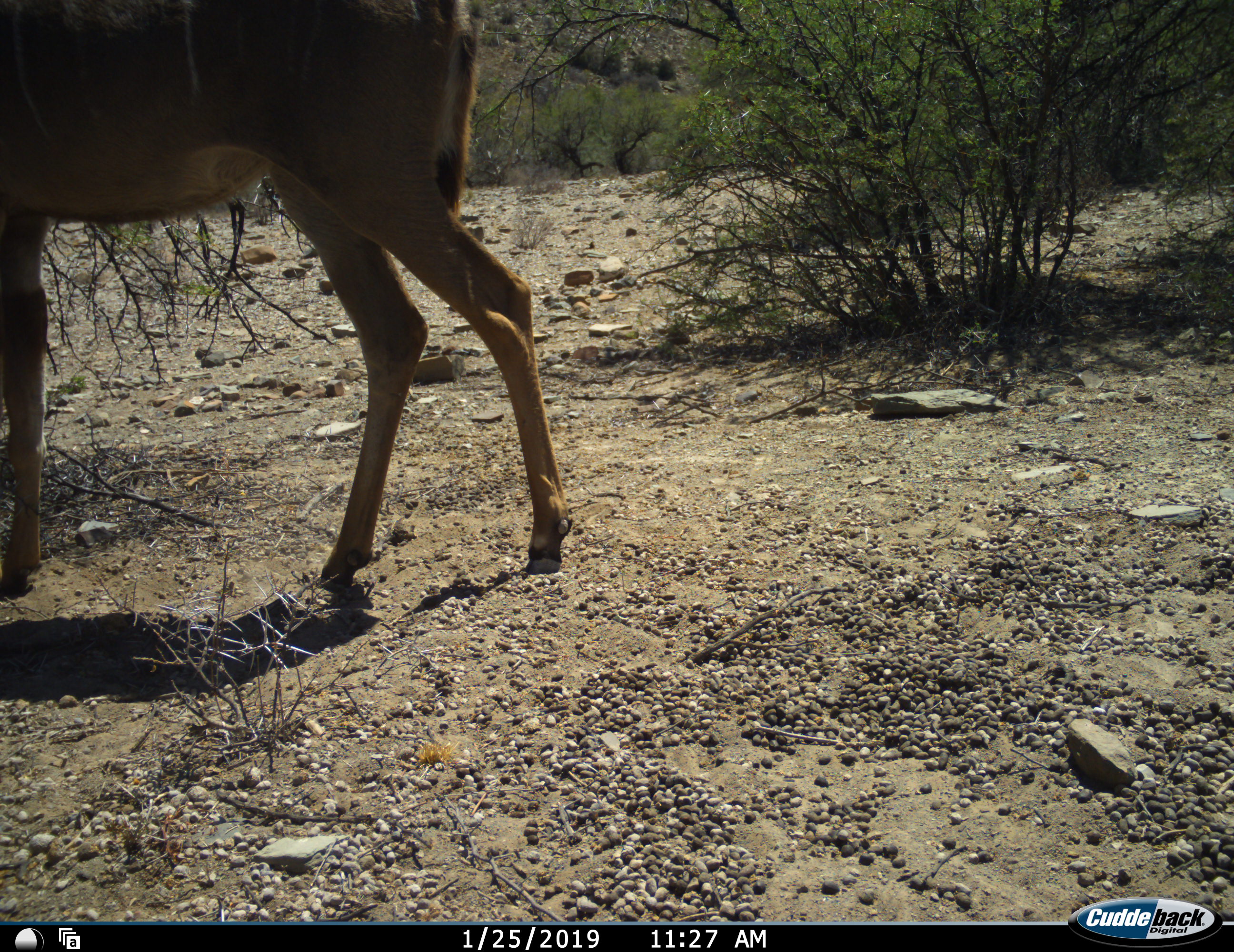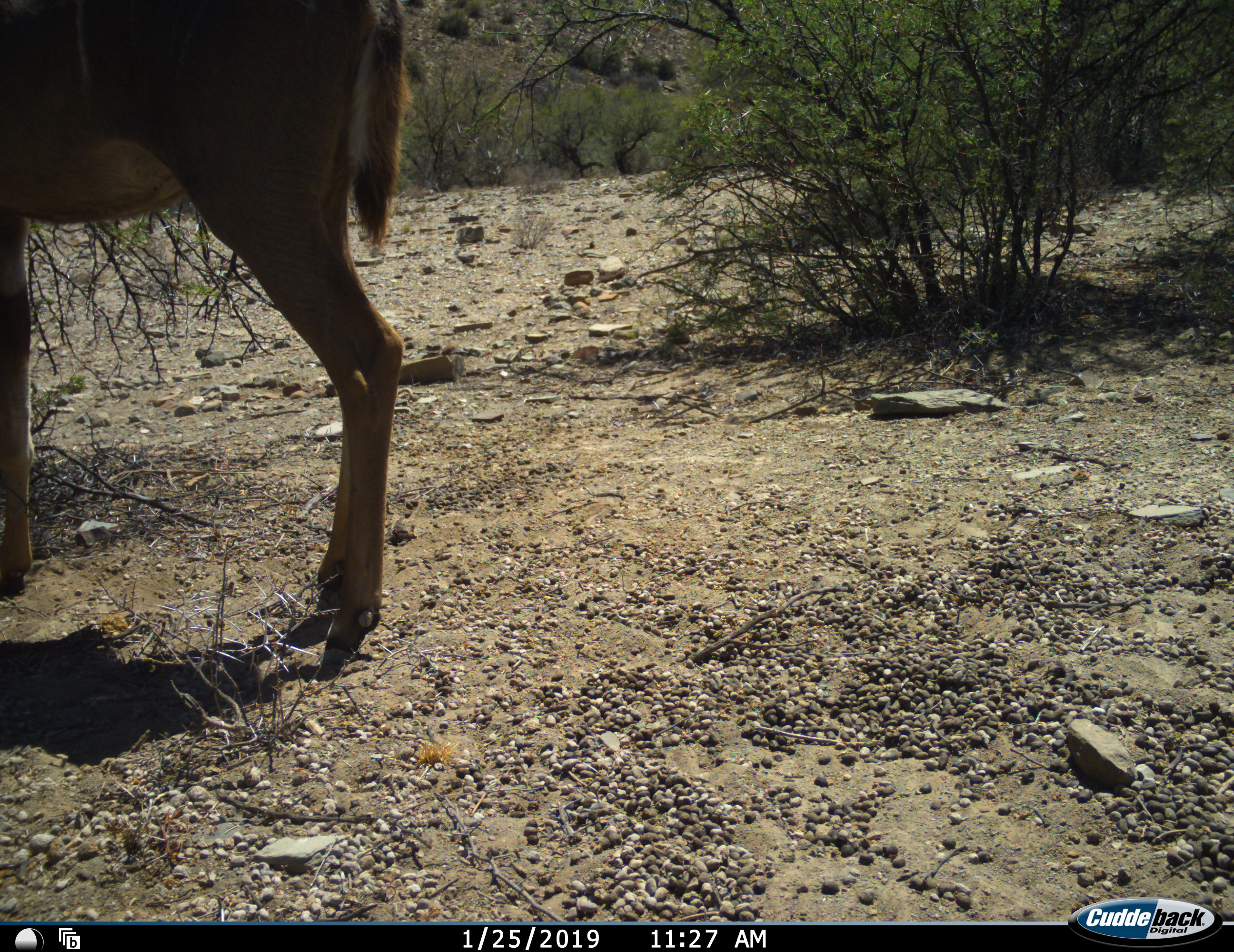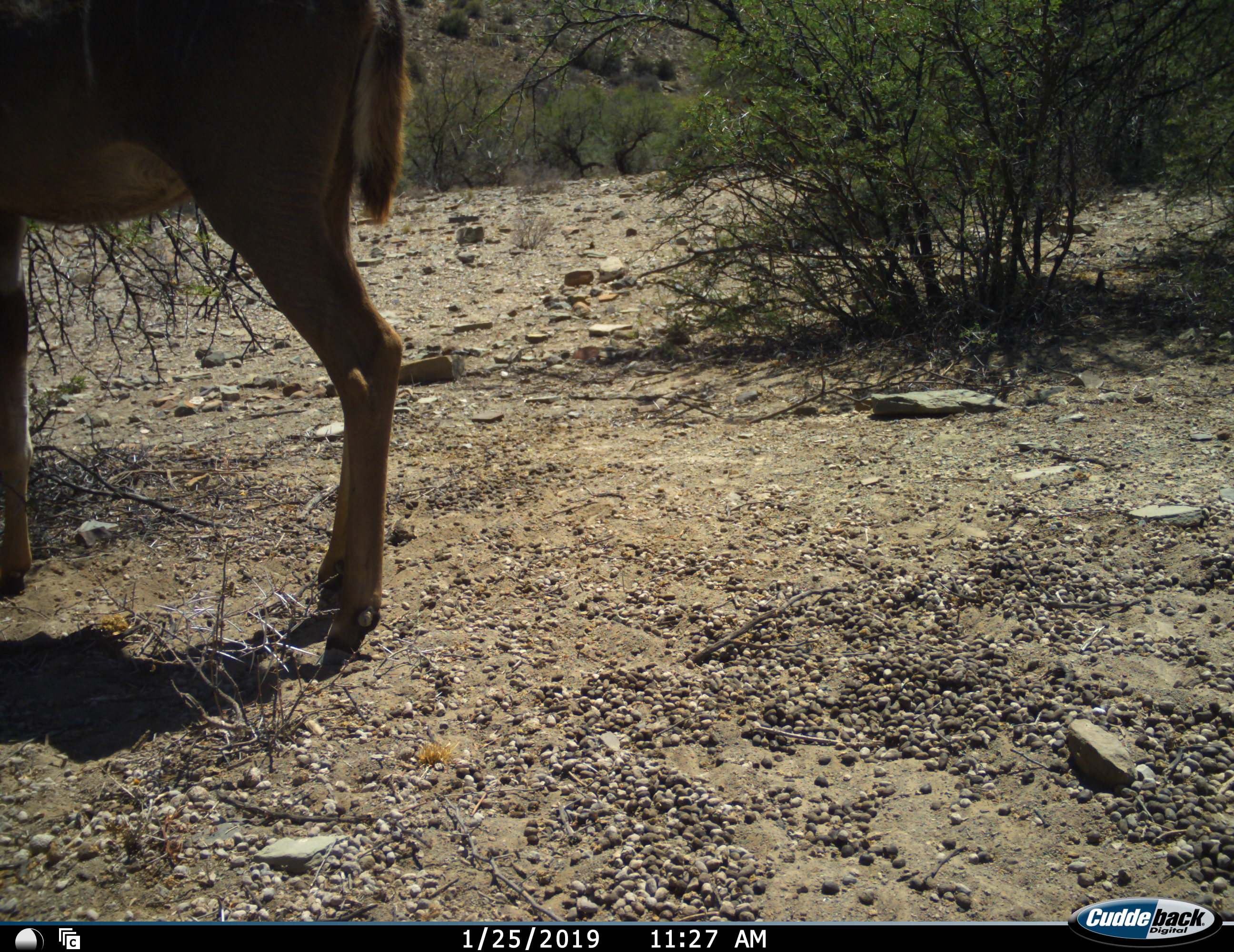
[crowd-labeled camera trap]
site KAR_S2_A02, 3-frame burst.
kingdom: Animalia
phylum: Chordata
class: Mammalia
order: Artiodactyla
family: Bovidae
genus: Tragelaphus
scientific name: Tragelaphus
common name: kudu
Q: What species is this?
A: Kudu (Tragelaphus).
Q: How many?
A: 1.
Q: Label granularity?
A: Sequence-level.